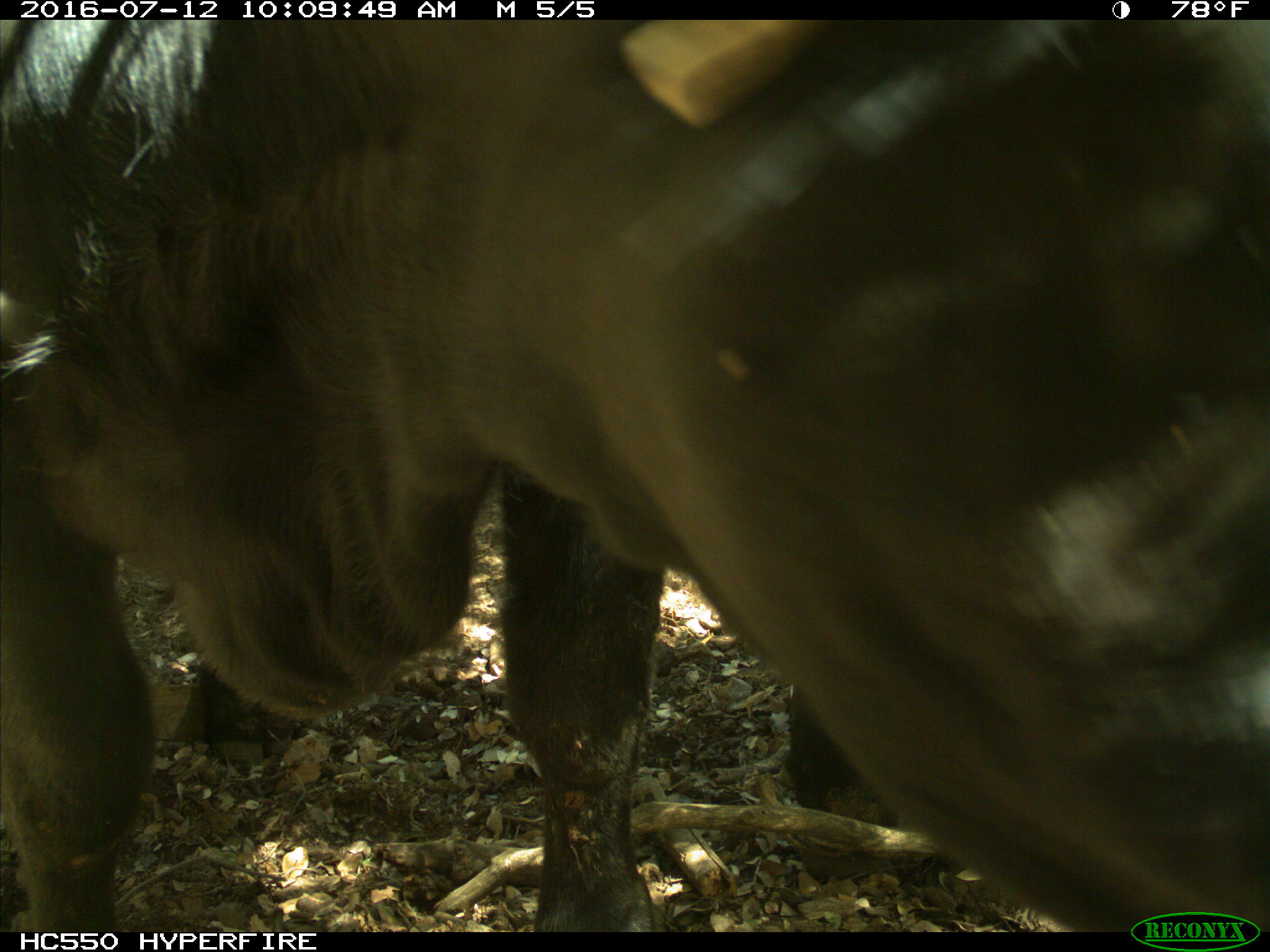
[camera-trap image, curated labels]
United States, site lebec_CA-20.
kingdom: Animalia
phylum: Chordata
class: Mammalia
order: Artiodactyla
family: Bovidae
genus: Bos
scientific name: Bos taurus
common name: domestic cow